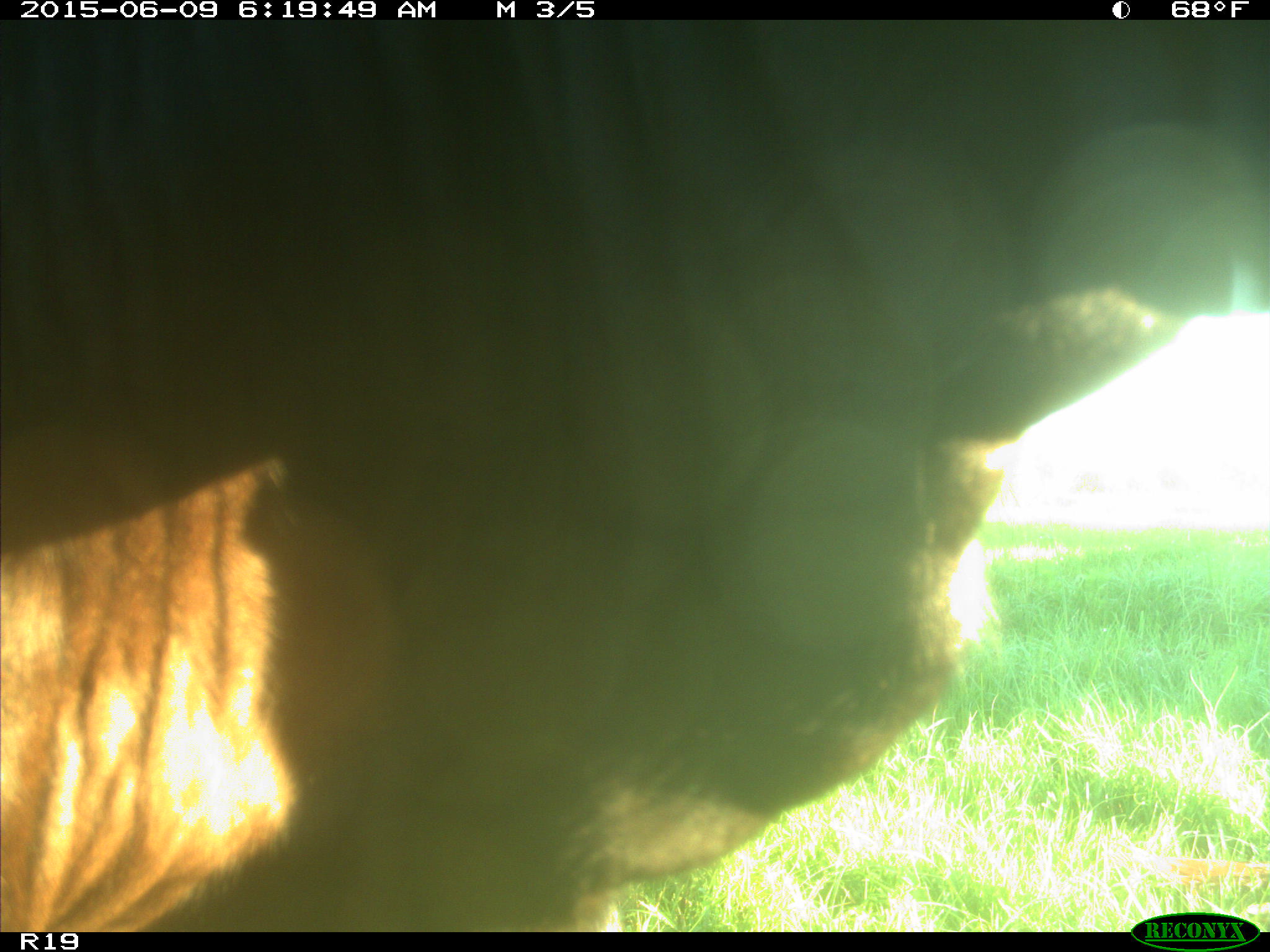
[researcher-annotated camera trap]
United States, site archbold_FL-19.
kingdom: Animalia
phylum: Chordata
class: Mammalia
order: Artiodactyla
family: Bovidae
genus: Bos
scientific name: Bos taurus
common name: domestic cow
Bos taurus (domestic cow).